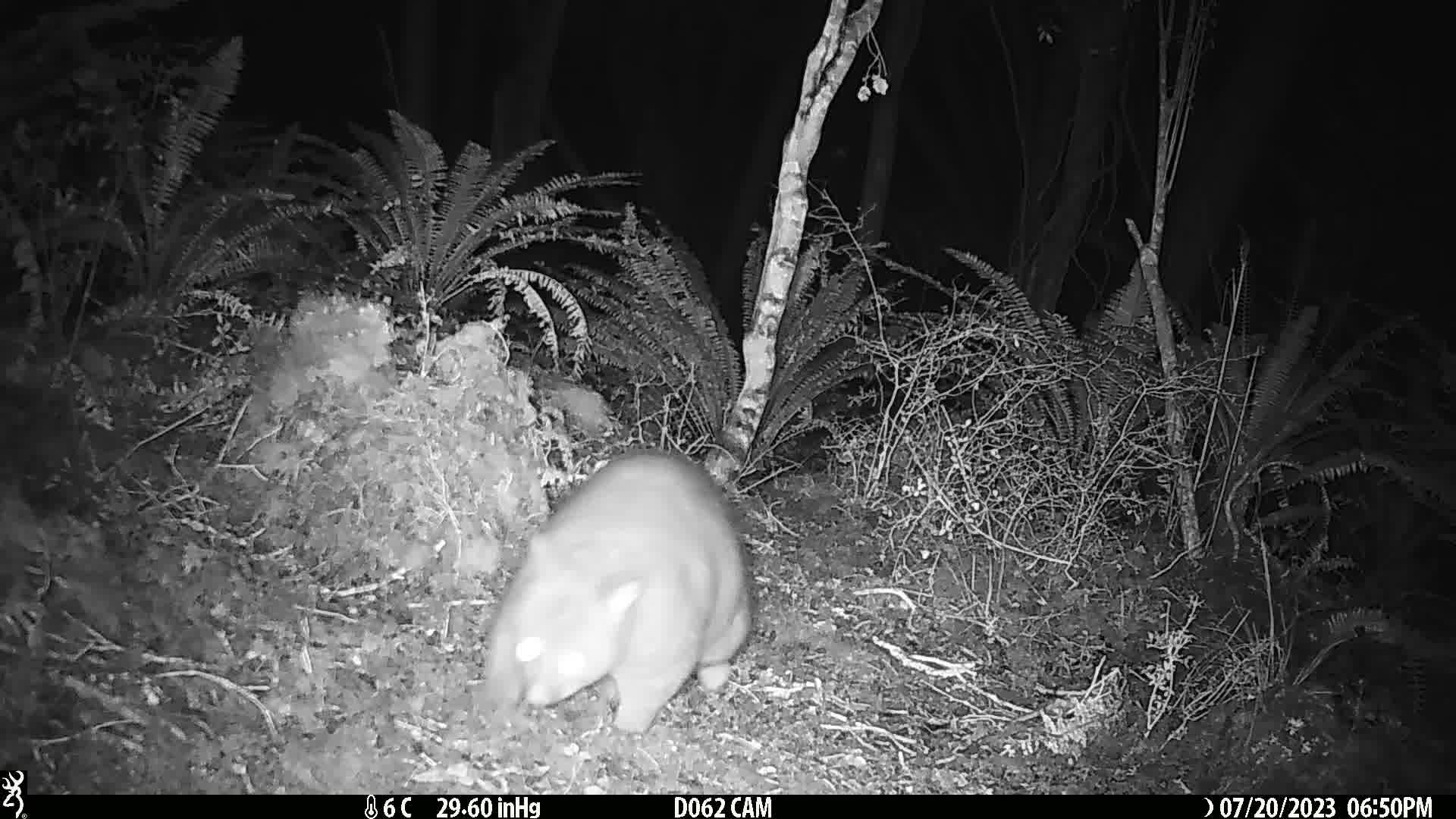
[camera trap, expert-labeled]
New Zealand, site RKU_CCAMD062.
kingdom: Animalia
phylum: Chordata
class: Mammalia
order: Diprotodontia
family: Phalangeridae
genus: Trichosurus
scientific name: Trichosurus vulpecula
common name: common brushtail possum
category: possum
Possum (common brushtail possum) (Trichosurus vulpecula).